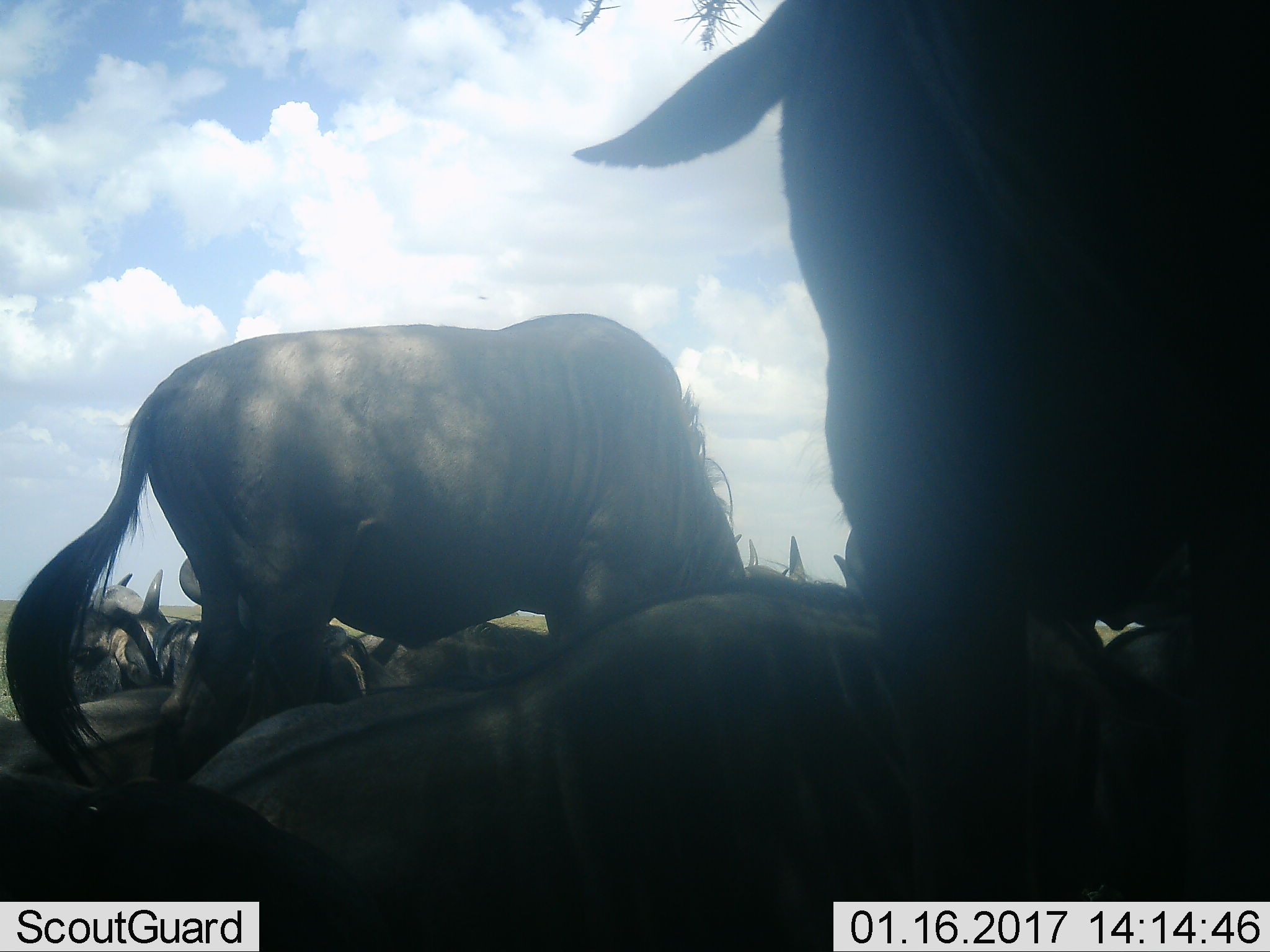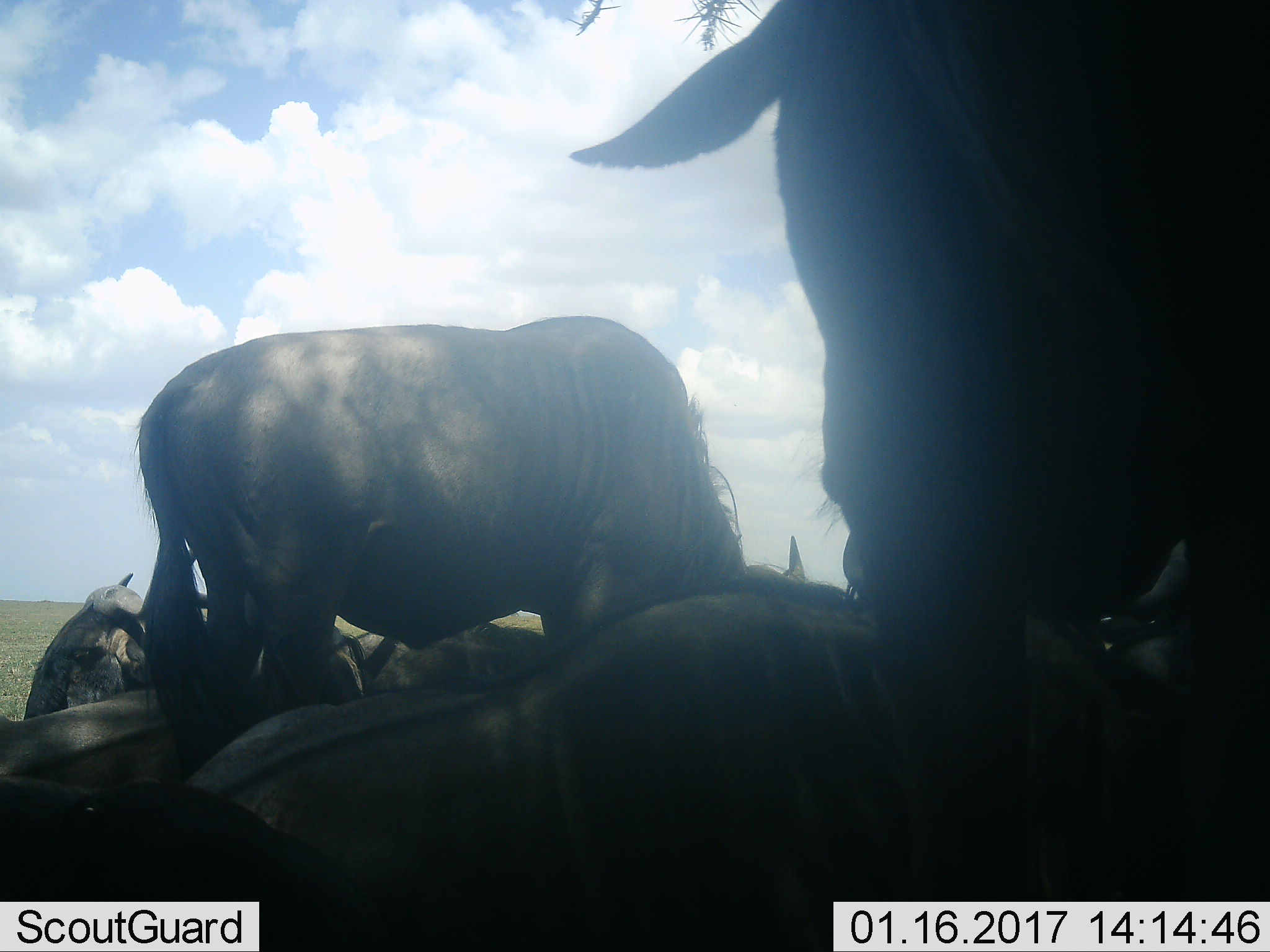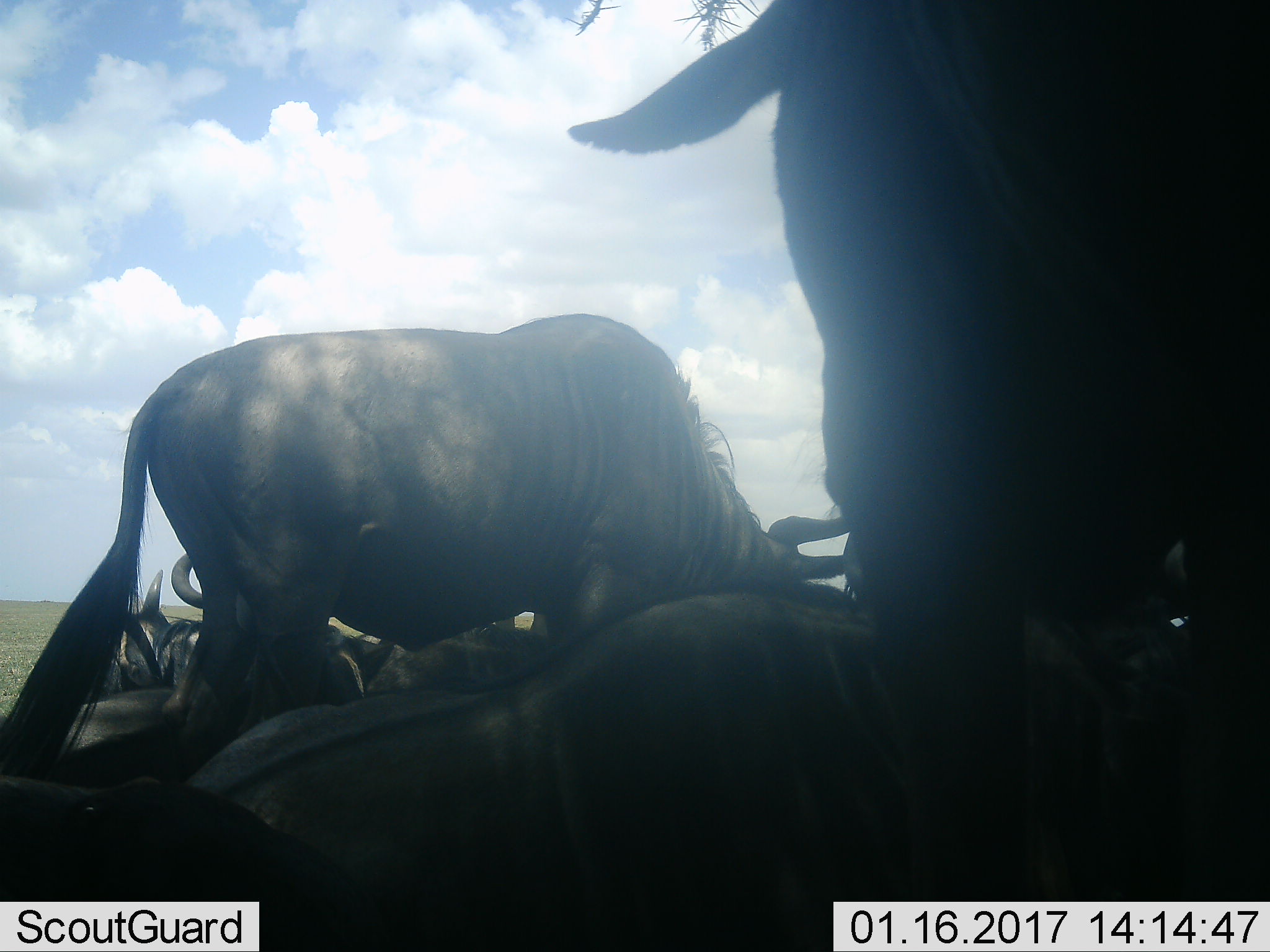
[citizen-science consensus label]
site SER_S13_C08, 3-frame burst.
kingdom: Animalia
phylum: Chordata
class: Mammalia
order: Artiodactyla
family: Bovidae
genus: Connochaetes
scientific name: Connochaetes taurinus taurinus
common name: blue wildebeest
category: wildebeestblue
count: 7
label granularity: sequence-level